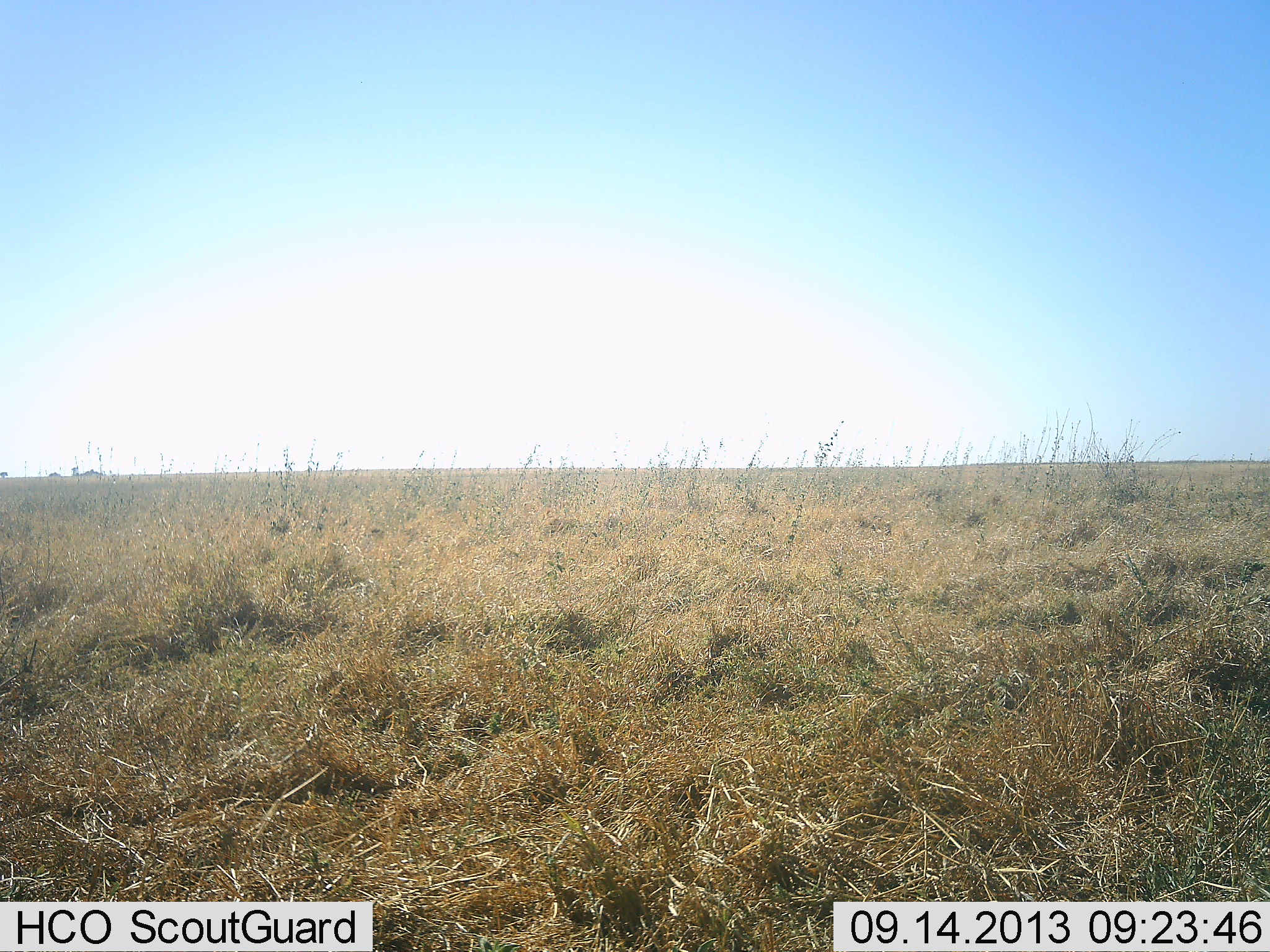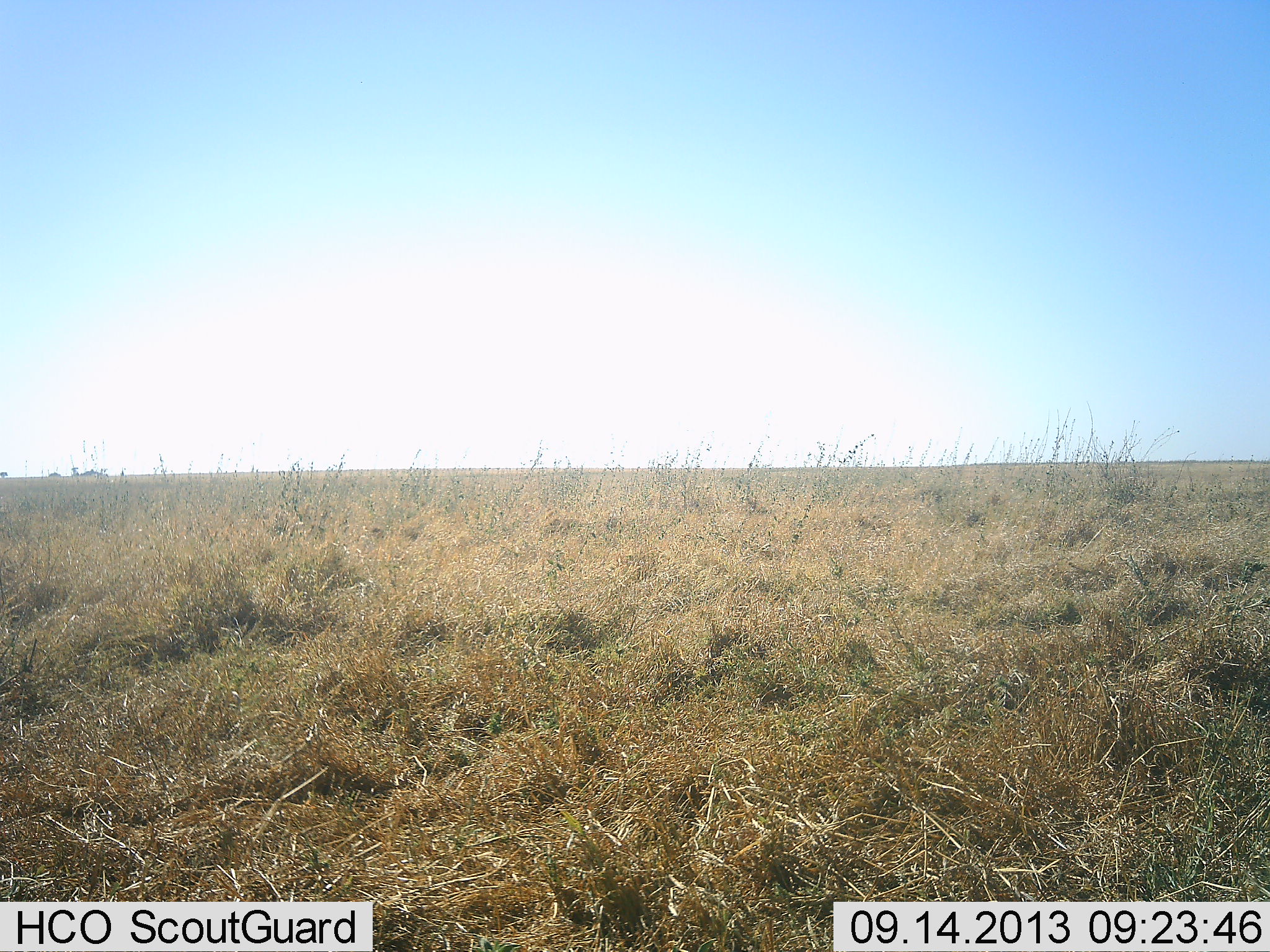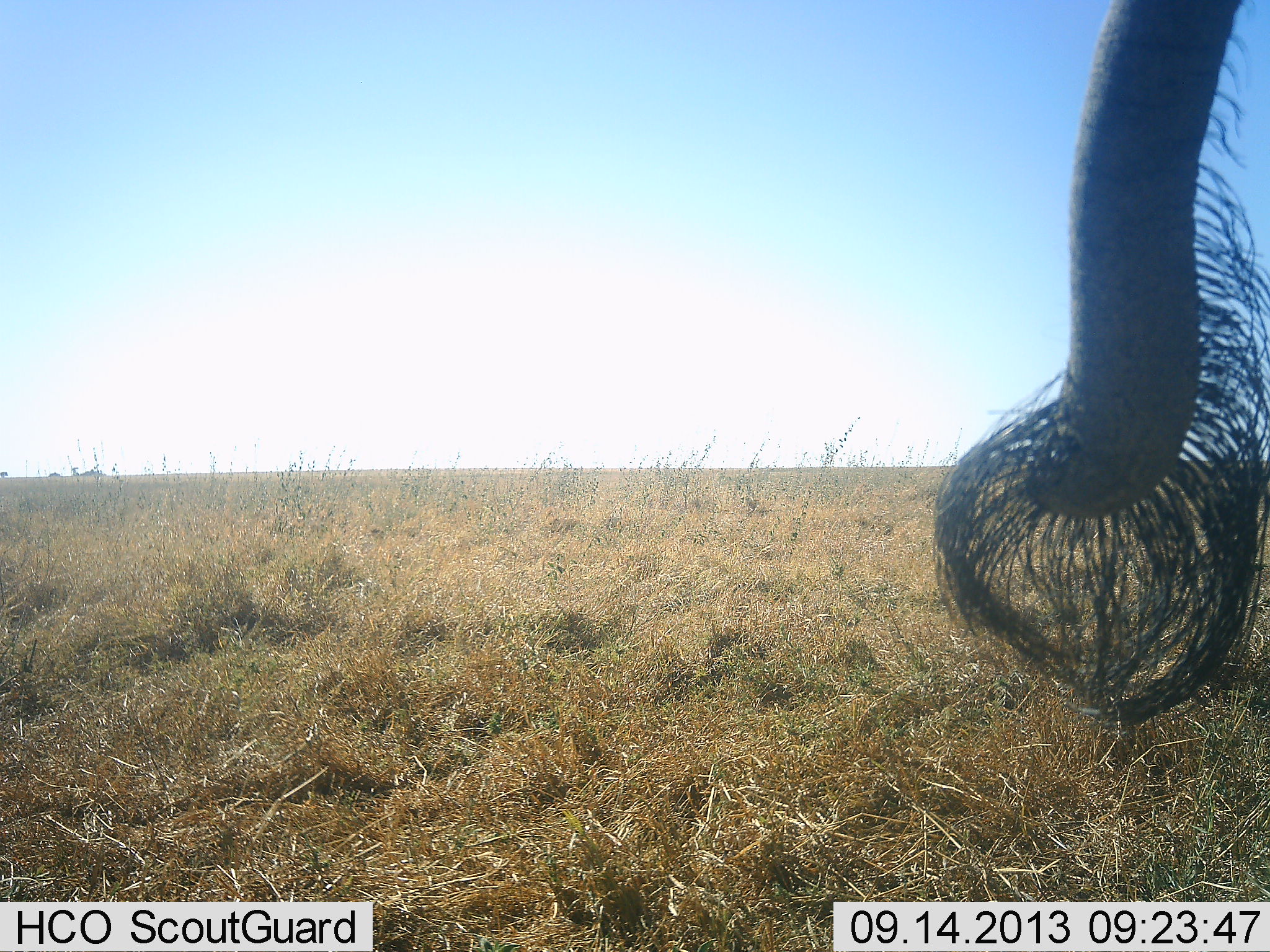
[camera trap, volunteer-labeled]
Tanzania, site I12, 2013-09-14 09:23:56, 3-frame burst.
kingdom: Animalia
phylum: Chordata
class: Mammalia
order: Proboscidea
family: Elephantidae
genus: Loxodonta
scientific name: Loxodonta africana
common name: african bush elephant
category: elephant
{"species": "elephant (african bush elephant) (Loxodonta africana)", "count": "1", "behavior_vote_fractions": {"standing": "64%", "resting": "9%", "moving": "27%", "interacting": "0%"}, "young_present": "0%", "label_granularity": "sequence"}